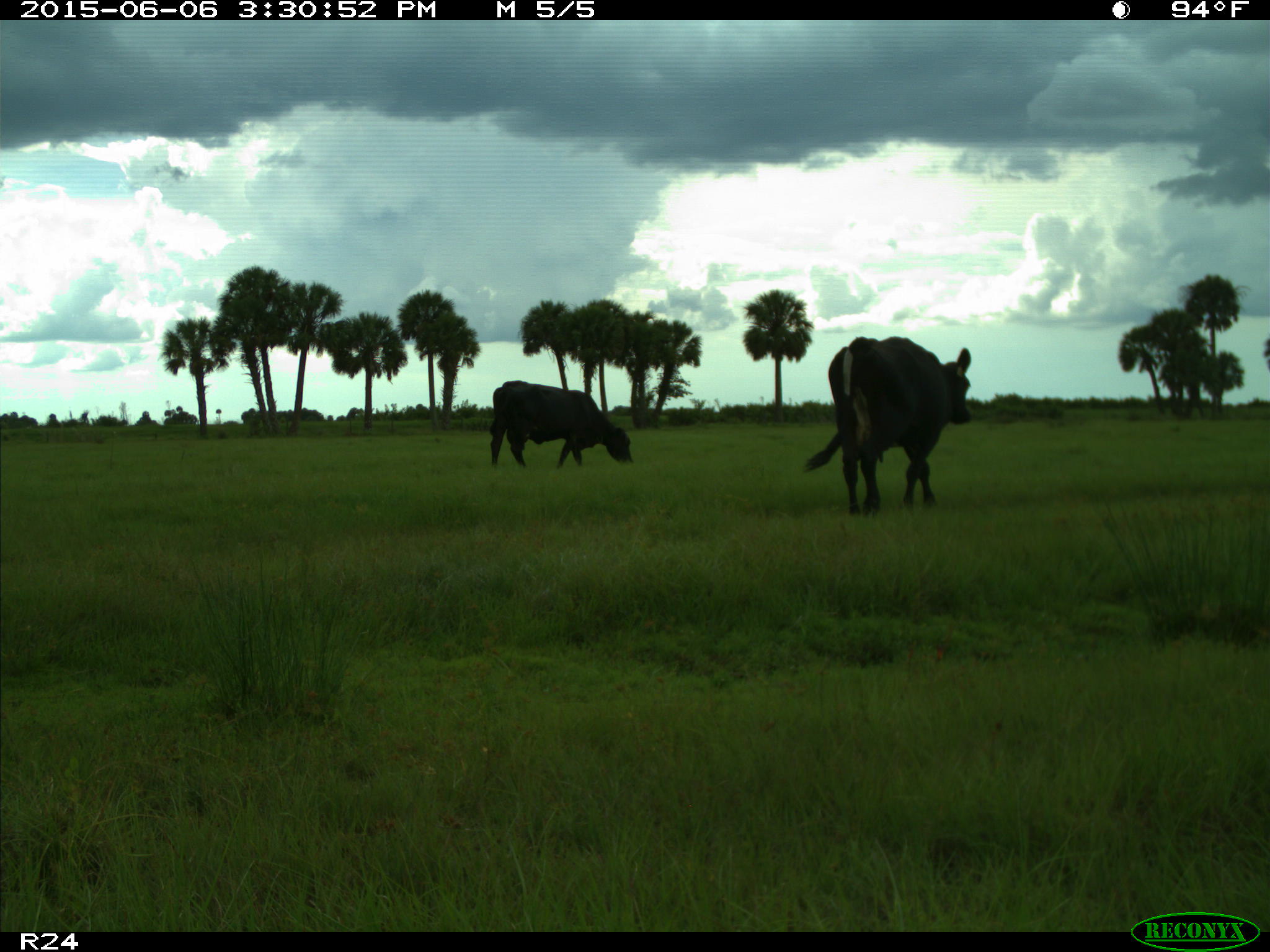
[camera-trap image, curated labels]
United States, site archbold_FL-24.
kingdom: Animalia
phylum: Chordata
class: Mammalia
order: Carnivora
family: Procyonidae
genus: Procyon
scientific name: Procyon lotor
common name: common raccoon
Procyon lotor (common raccoon).